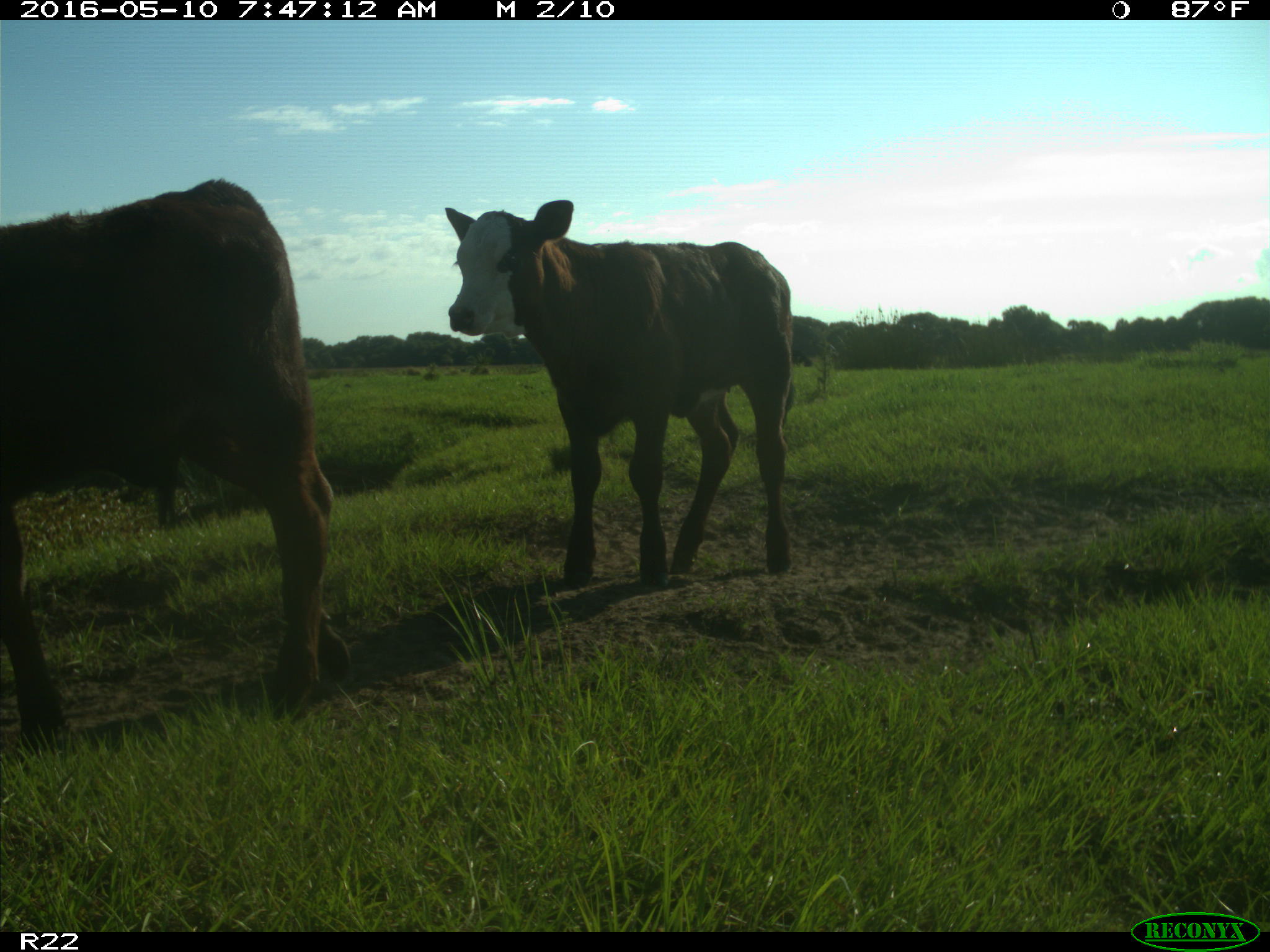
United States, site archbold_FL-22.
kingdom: Animalia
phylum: Chordata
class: Mammalia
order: Artiodactyla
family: Bovidae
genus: Bos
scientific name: Bos taurus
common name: domestic cow